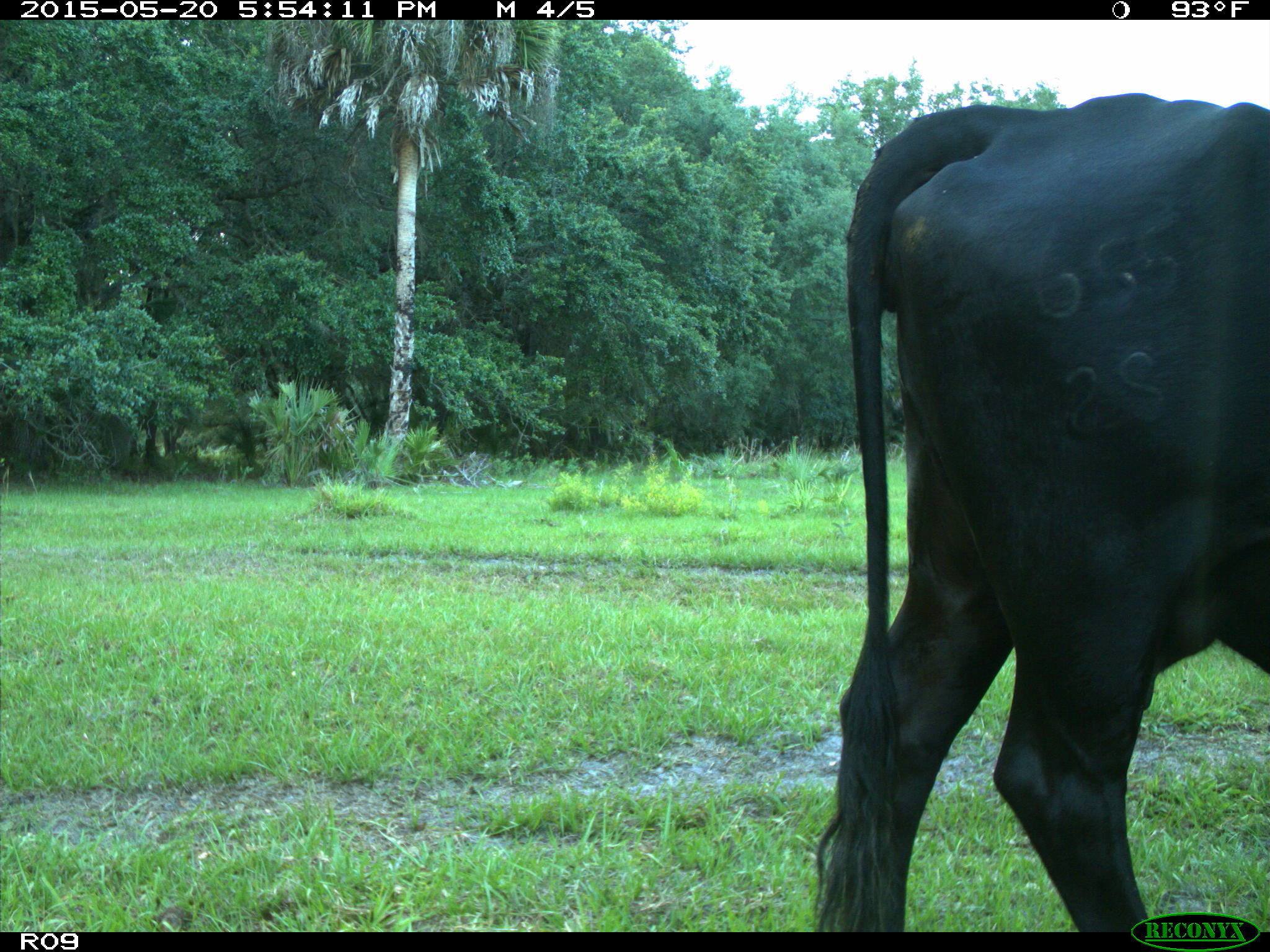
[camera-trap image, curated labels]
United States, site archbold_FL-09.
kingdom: Animalia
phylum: Chordata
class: Mammalia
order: Artiodactyla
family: Bovidae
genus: Bos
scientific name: Bos taurus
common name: domestic cow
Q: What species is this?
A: Bos taurus (domestic cow).